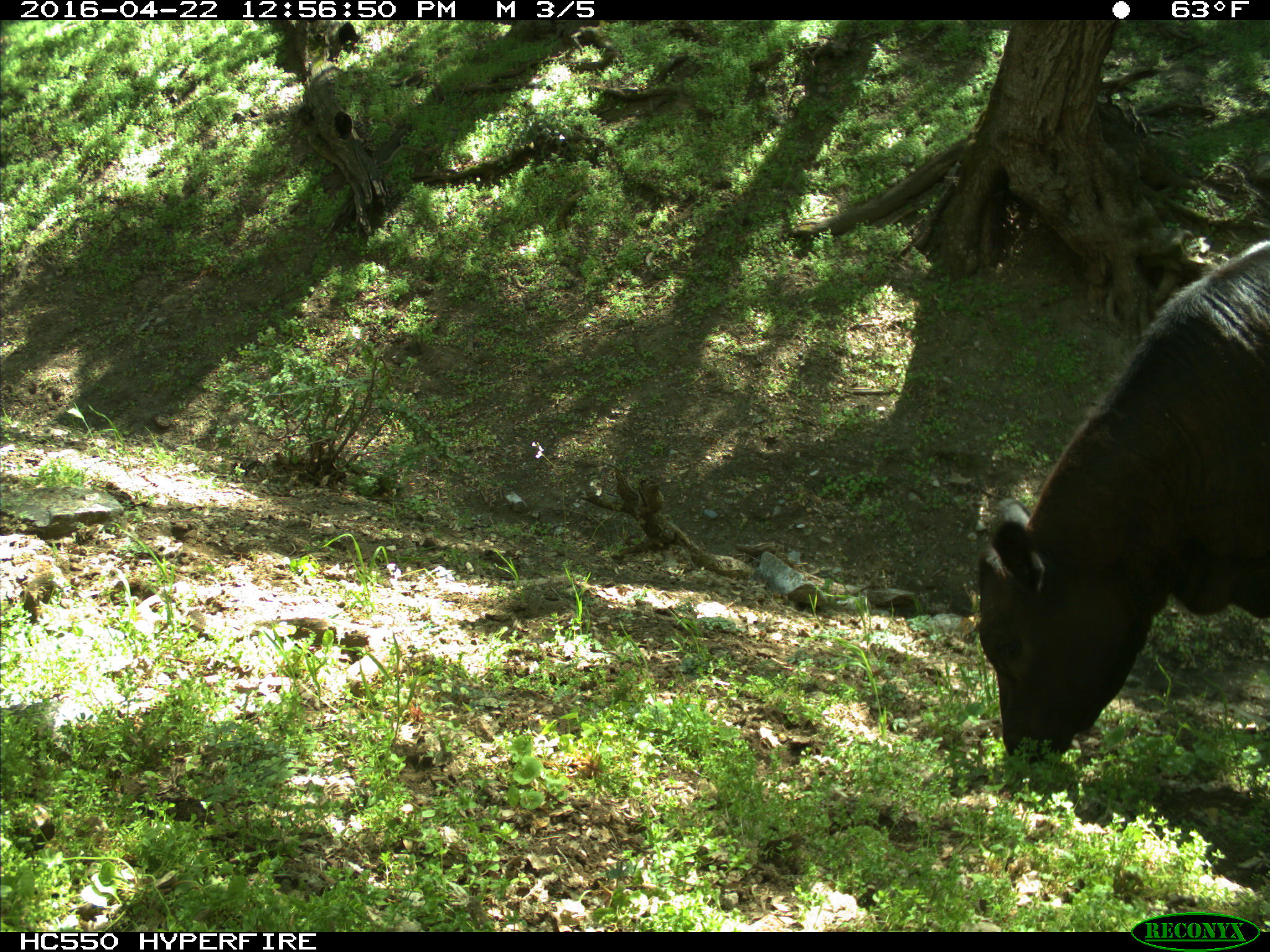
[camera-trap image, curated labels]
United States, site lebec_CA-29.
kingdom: Animalia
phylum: Chordata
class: Mammalia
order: Artiodactyla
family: Bovidae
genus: Bos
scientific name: Bos taurus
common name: domestic cow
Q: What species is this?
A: Bos taurus (domestic cow).